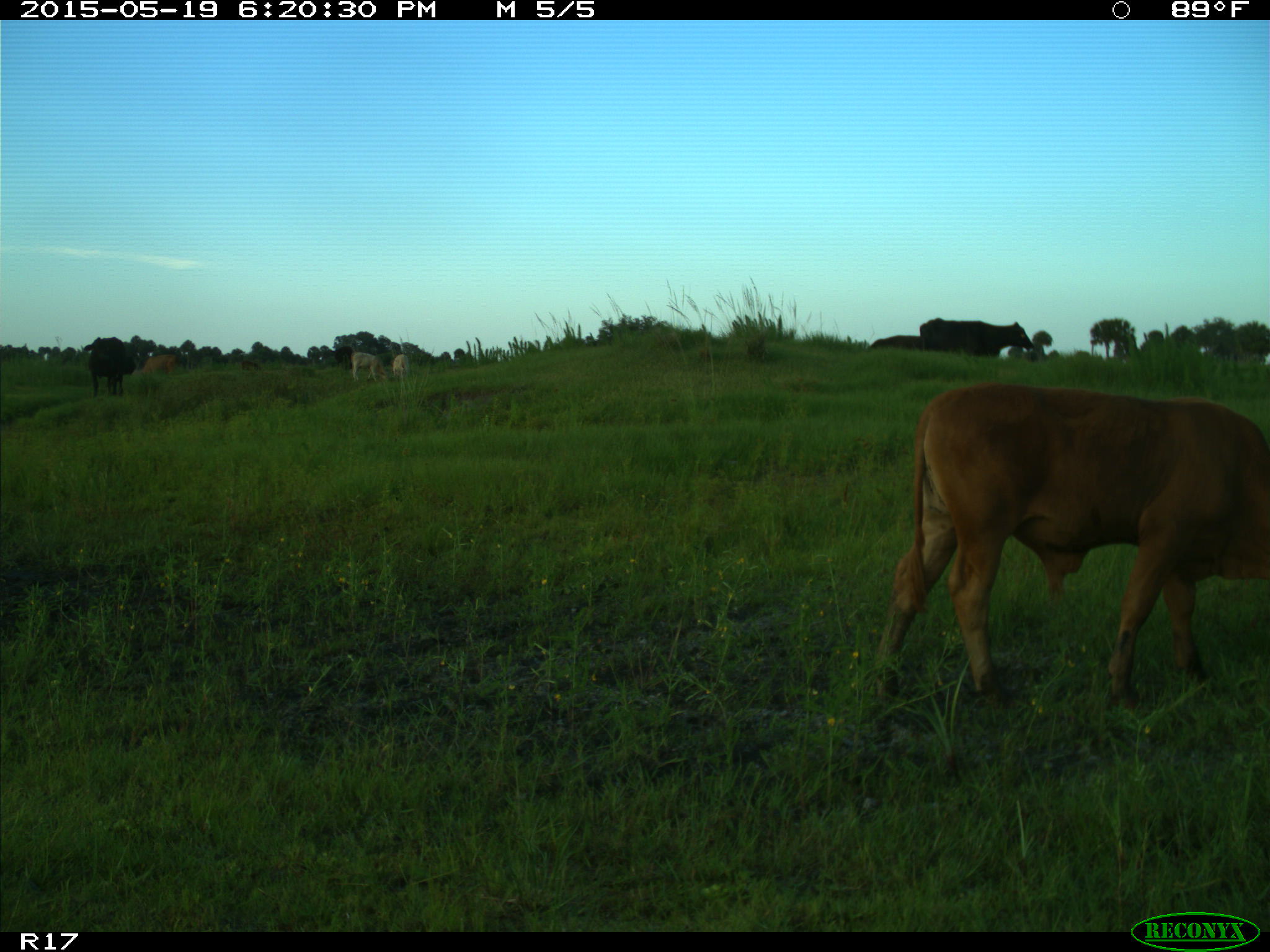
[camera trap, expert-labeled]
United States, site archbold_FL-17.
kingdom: Animalia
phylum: Chordata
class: Mammalia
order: Artiodactyla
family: Bovidae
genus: Bos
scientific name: Bos taurus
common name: domestic cow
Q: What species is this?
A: Bos taurus (domestic cow).